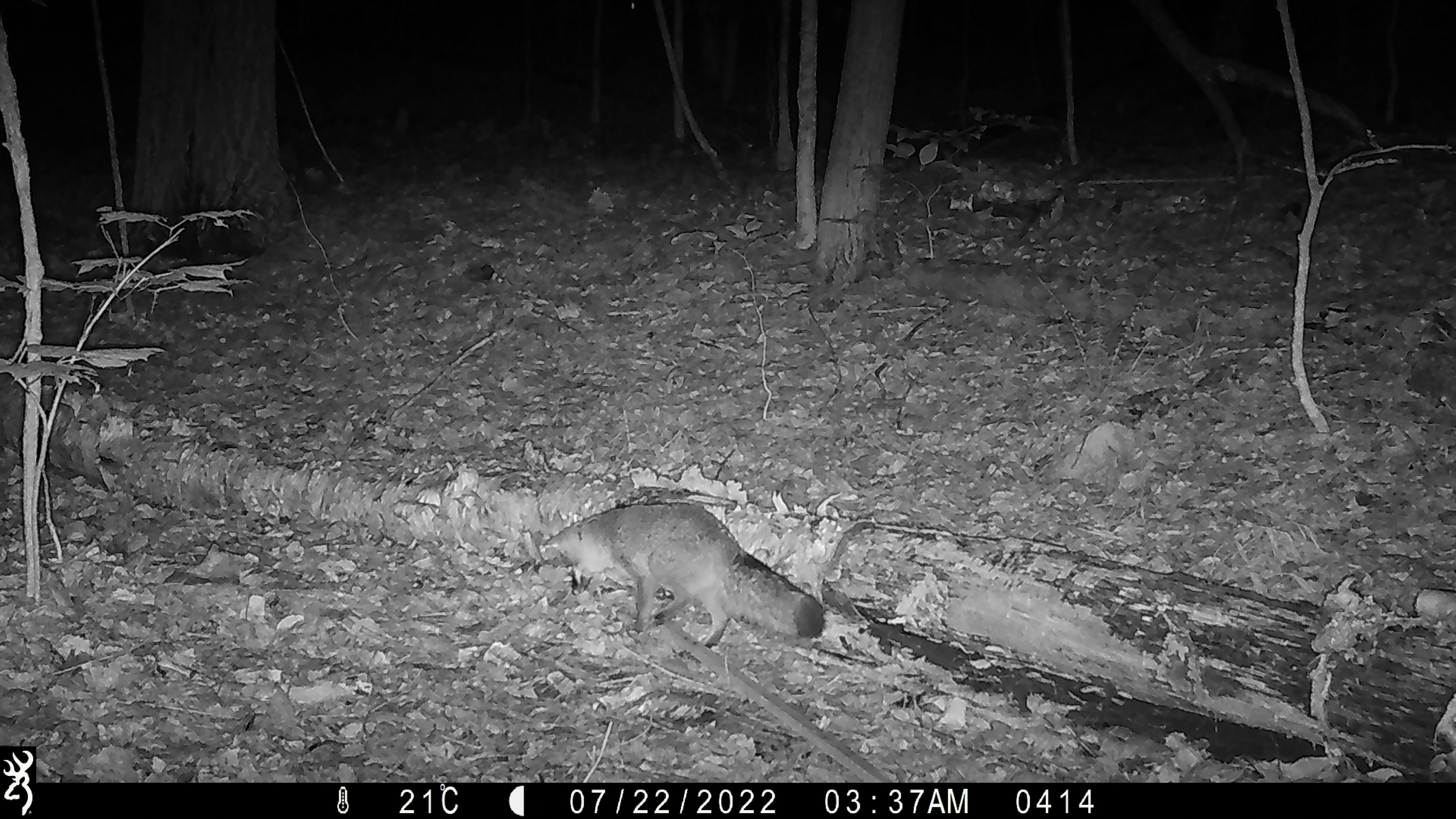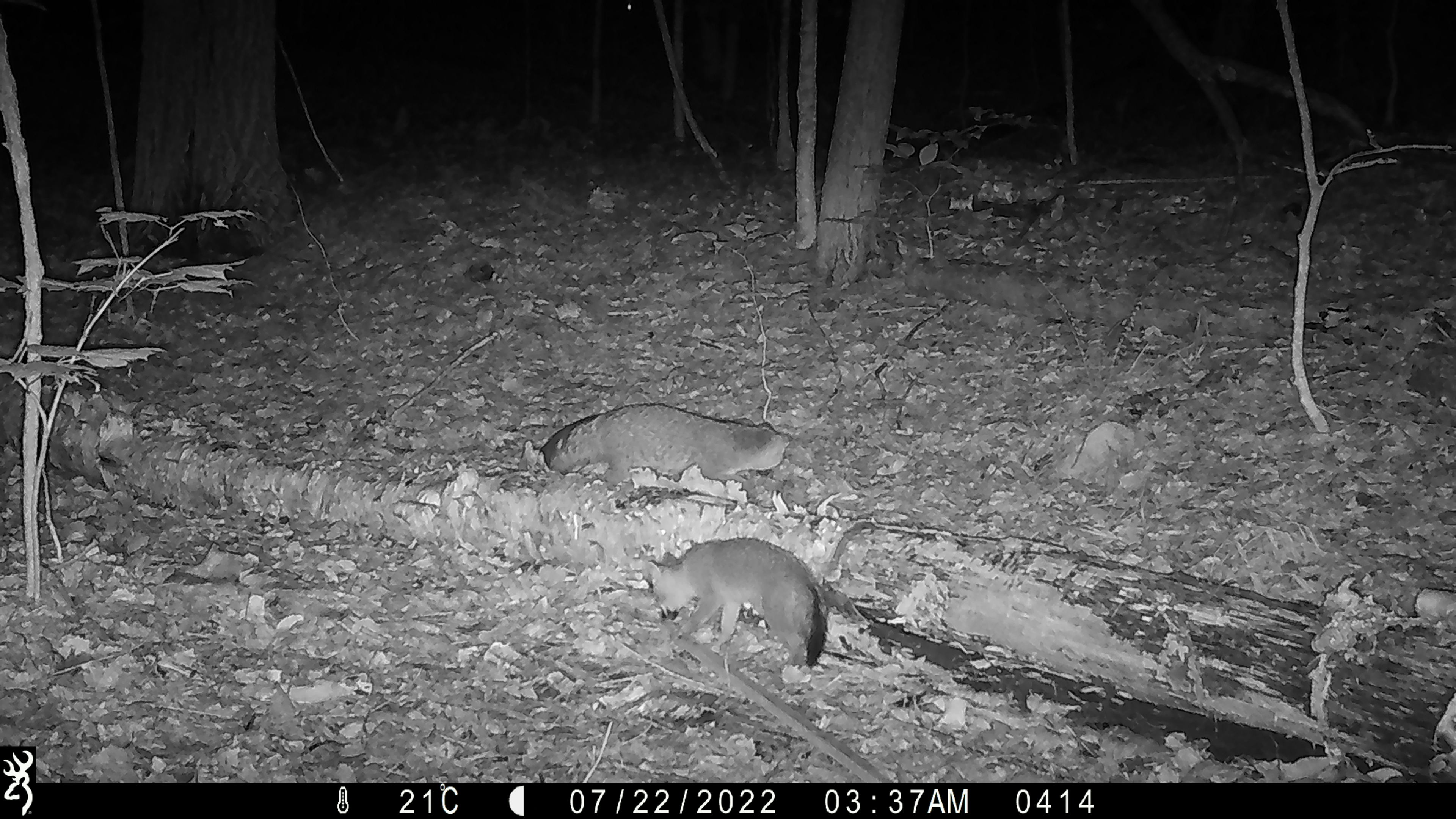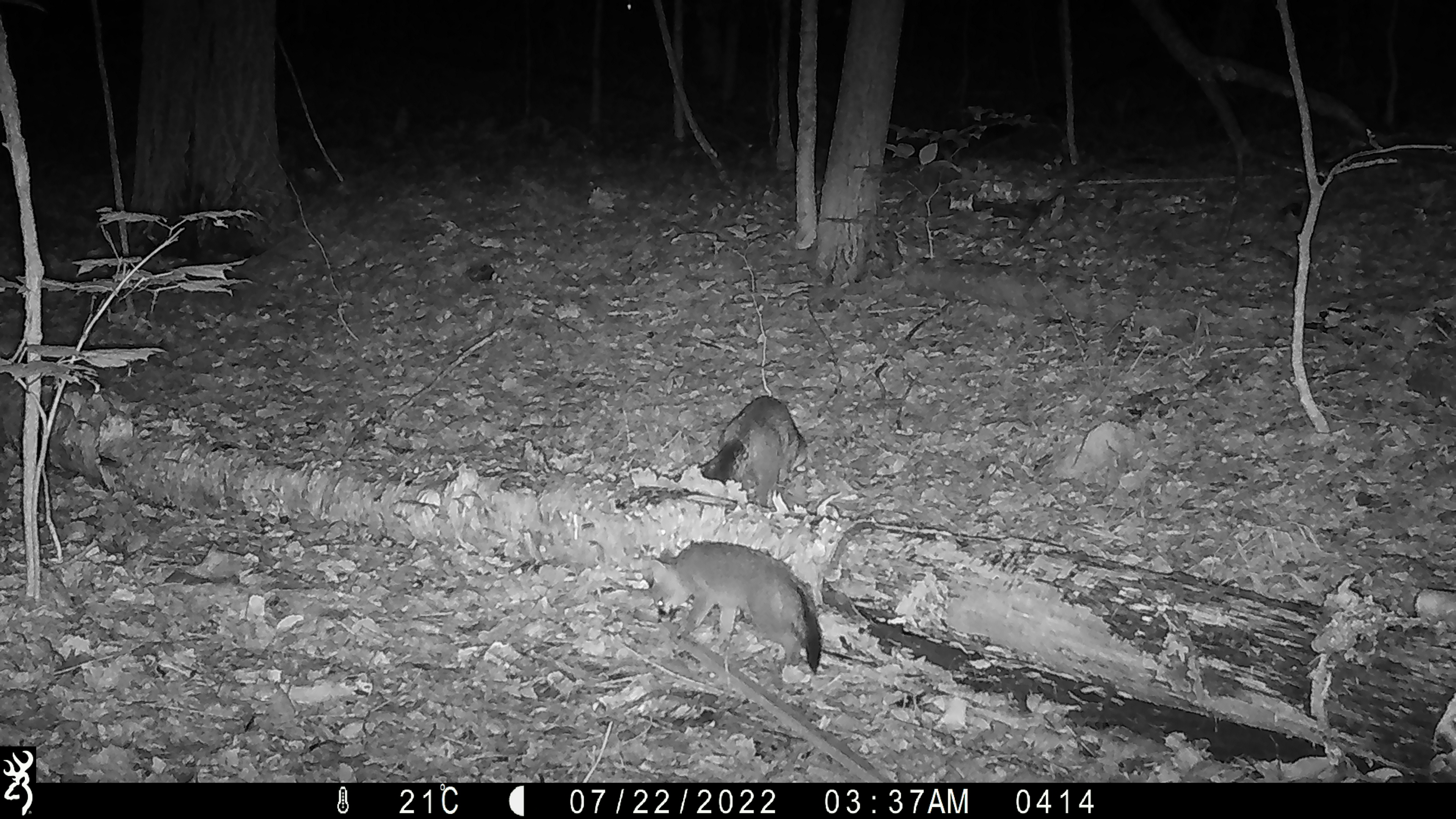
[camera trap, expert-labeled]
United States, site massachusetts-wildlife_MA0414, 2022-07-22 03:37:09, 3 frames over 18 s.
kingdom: Animalia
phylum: Chordata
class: Mammalia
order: Carnivora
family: Canidae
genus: Urocyon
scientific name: Urocyon cinereoargenteus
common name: gray fox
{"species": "gray fox (Urocyon cinereoargenteus)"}